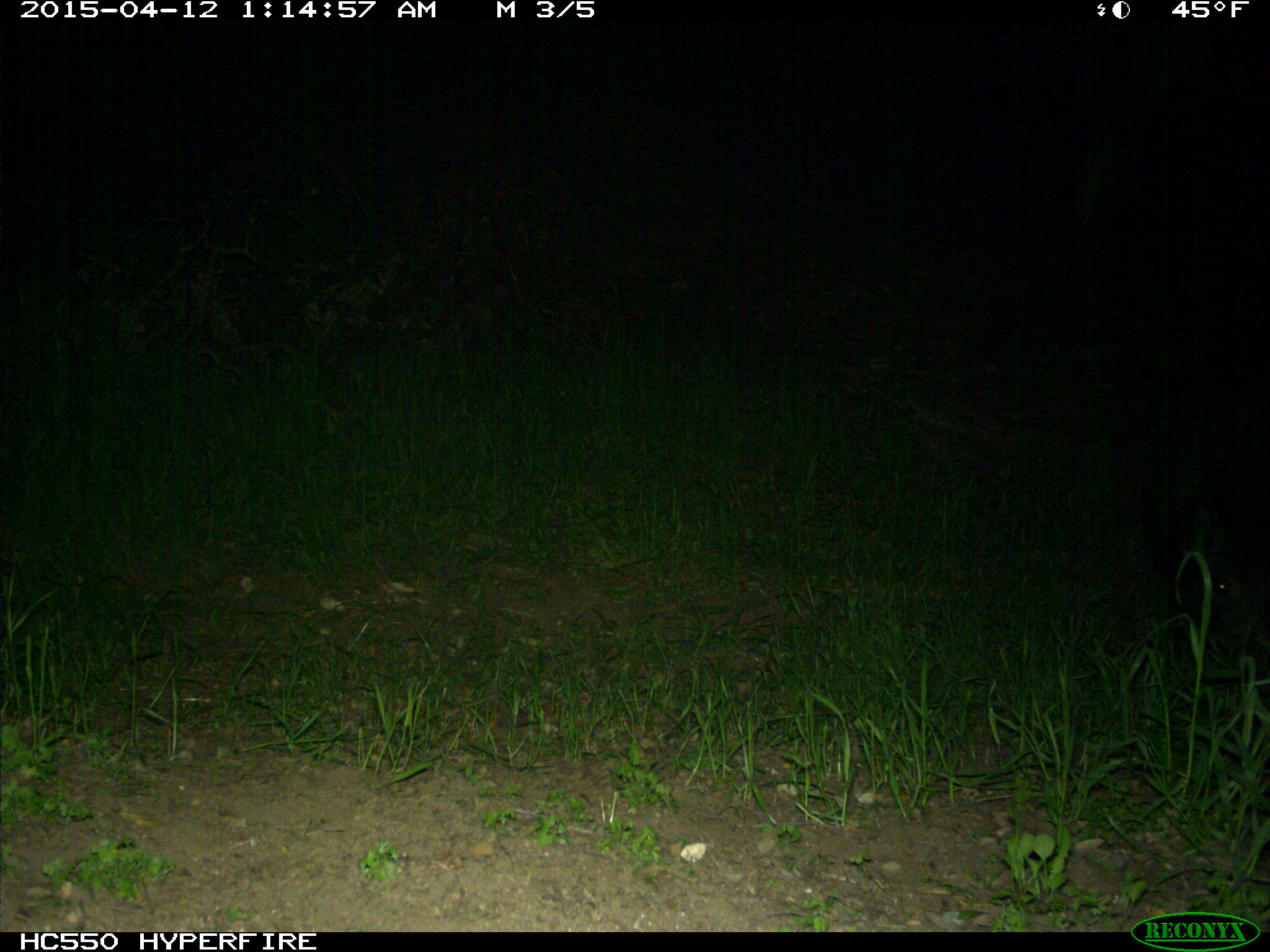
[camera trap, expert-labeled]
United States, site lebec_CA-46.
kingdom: Animalia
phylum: Chordata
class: Mammalia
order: Artiodactyla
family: Suidae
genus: Sus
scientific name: Sus scrofa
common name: wild boar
Sus scrofa (wild boar).